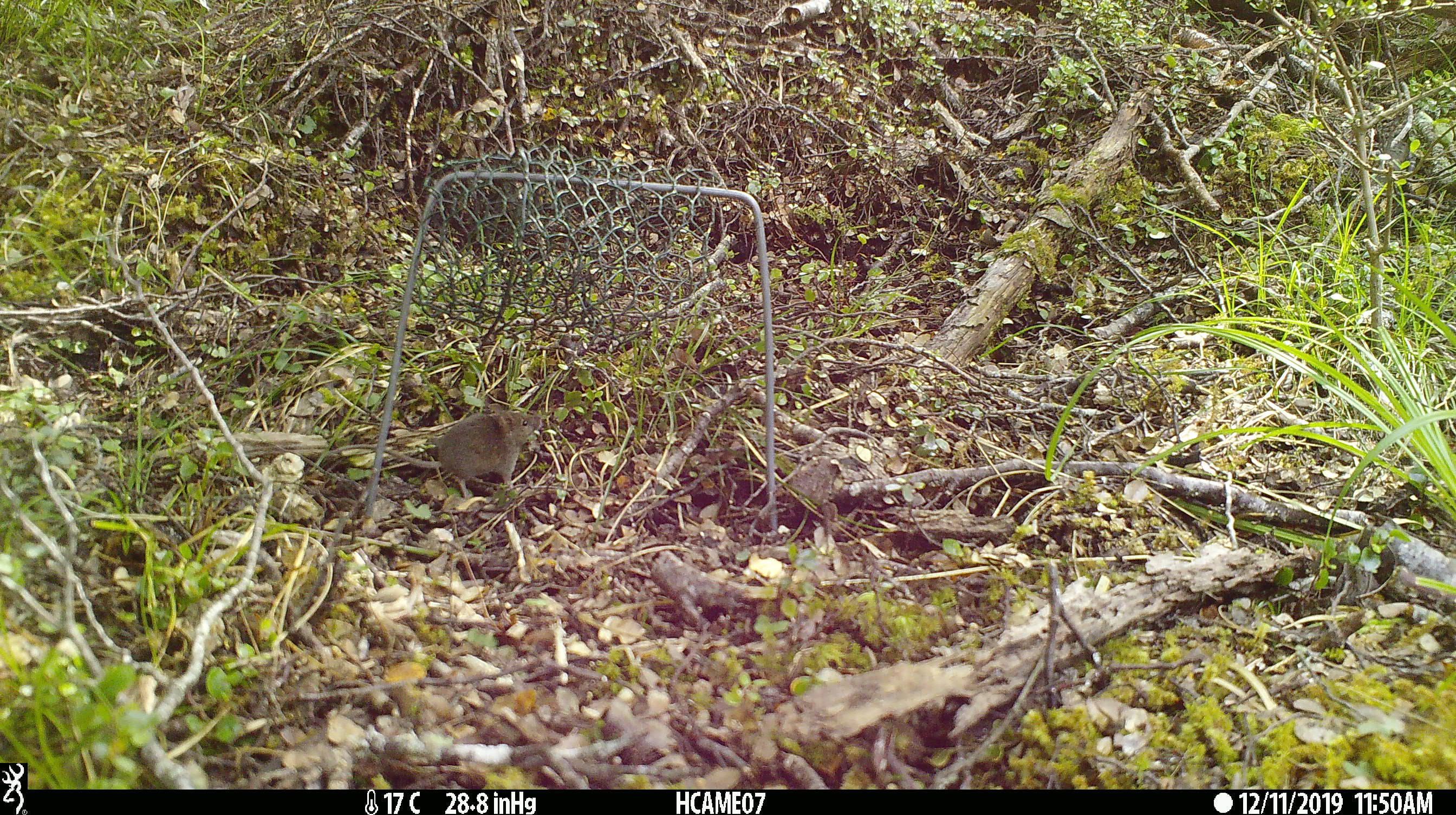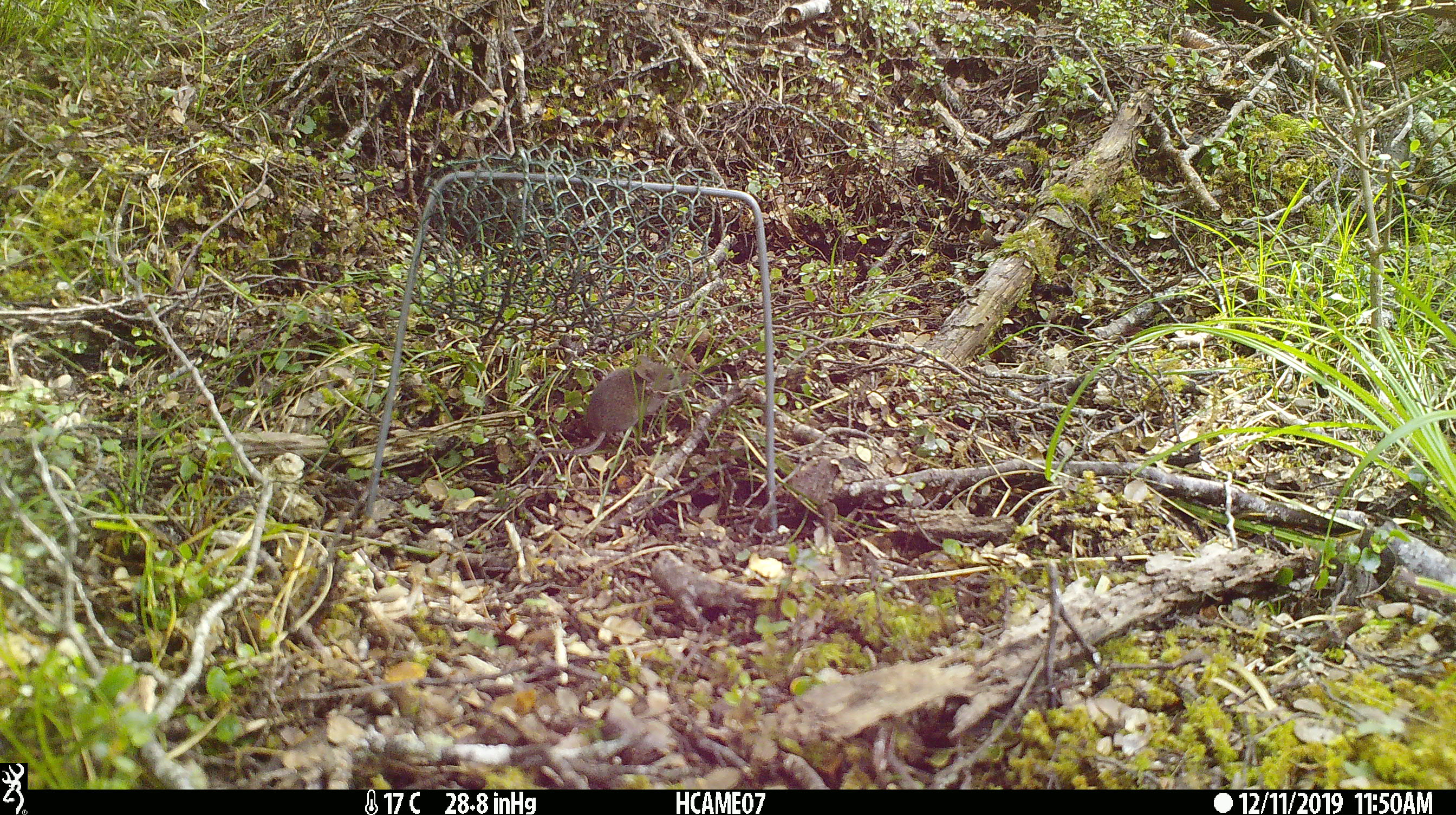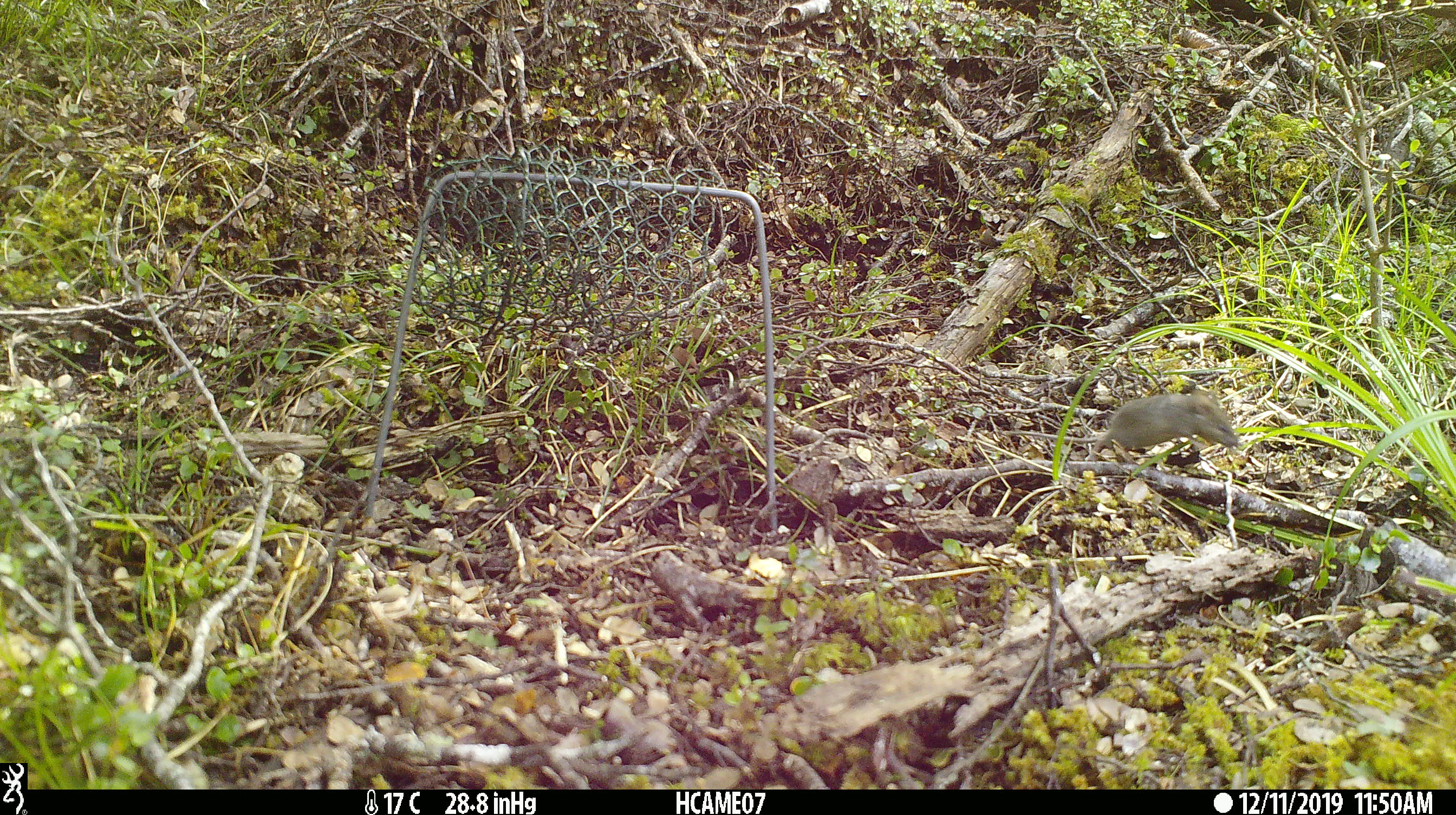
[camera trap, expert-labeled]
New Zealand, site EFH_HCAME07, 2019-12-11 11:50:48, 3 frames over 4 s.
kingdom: Animalia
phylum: Chordata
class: Mammalia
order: Rodentia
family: Muridae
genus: Mus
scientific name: Mus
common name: mouse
Mouse (Mus).